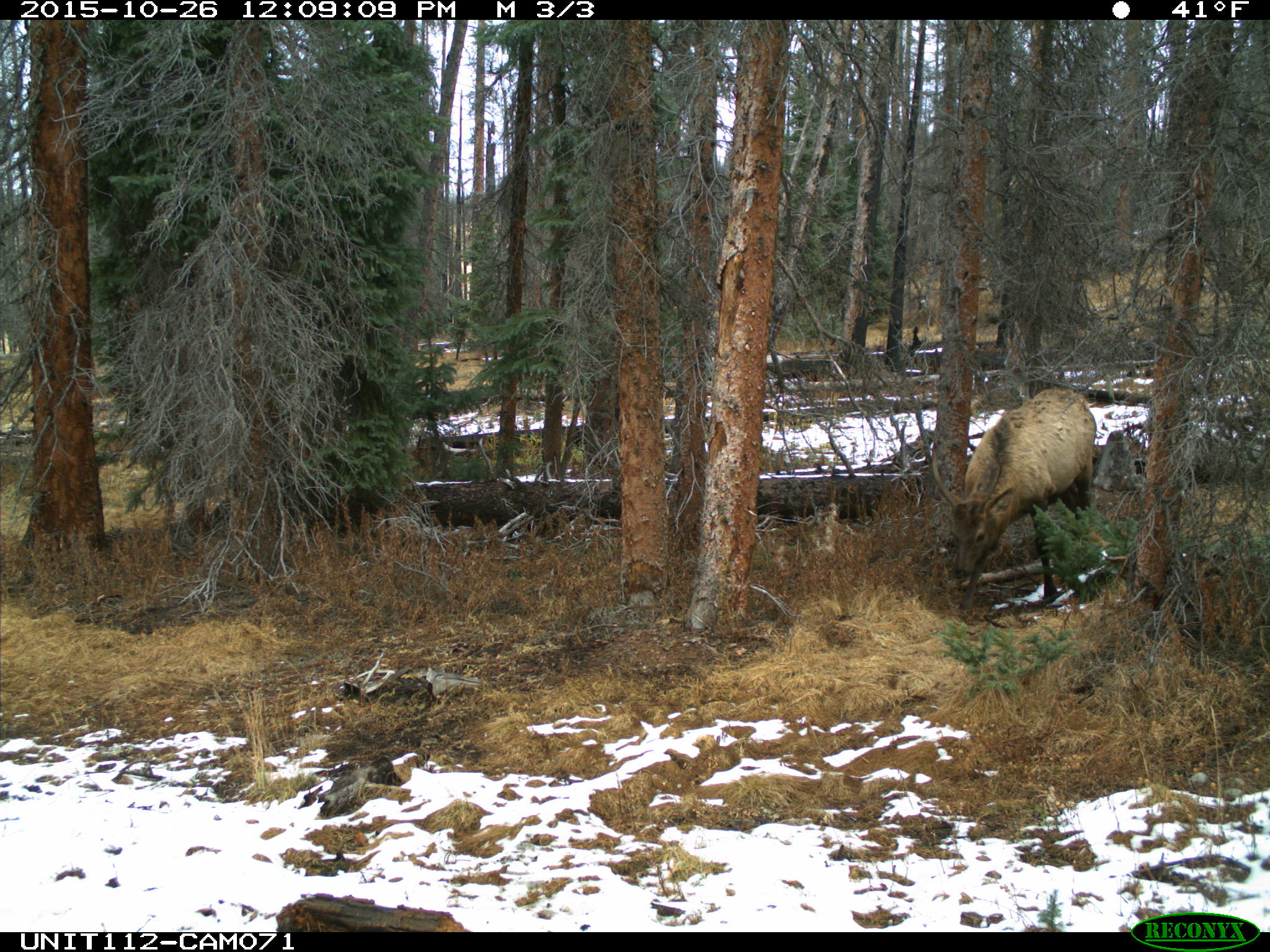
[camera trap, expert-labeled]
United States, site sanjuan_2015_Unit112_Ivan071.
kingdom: Animalia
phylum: Chordata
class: Mammalia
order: Artiodactyla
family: Cervidae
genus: Cervus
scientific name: Cervus elaphus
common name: red deer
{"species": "Cervus elaphus (red deer)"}